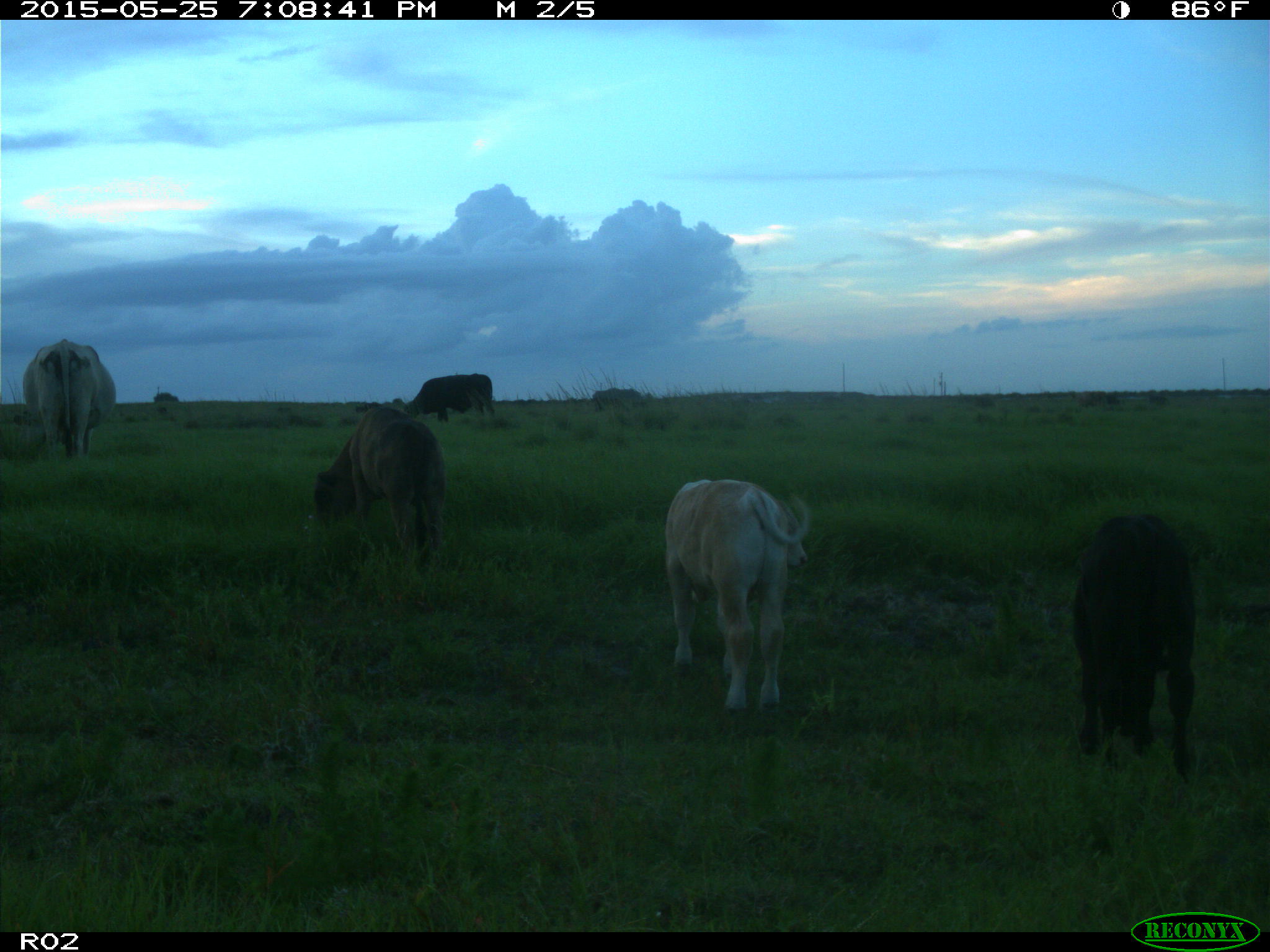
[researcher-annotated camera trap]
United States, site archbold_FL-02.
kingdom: Animalia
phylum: Chordata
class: Mammalia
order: Artiodactyla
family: Bovidae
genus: Bos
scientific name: Bos taurus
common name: domestic cow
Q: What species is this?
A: Bos taurus (domestic cow).